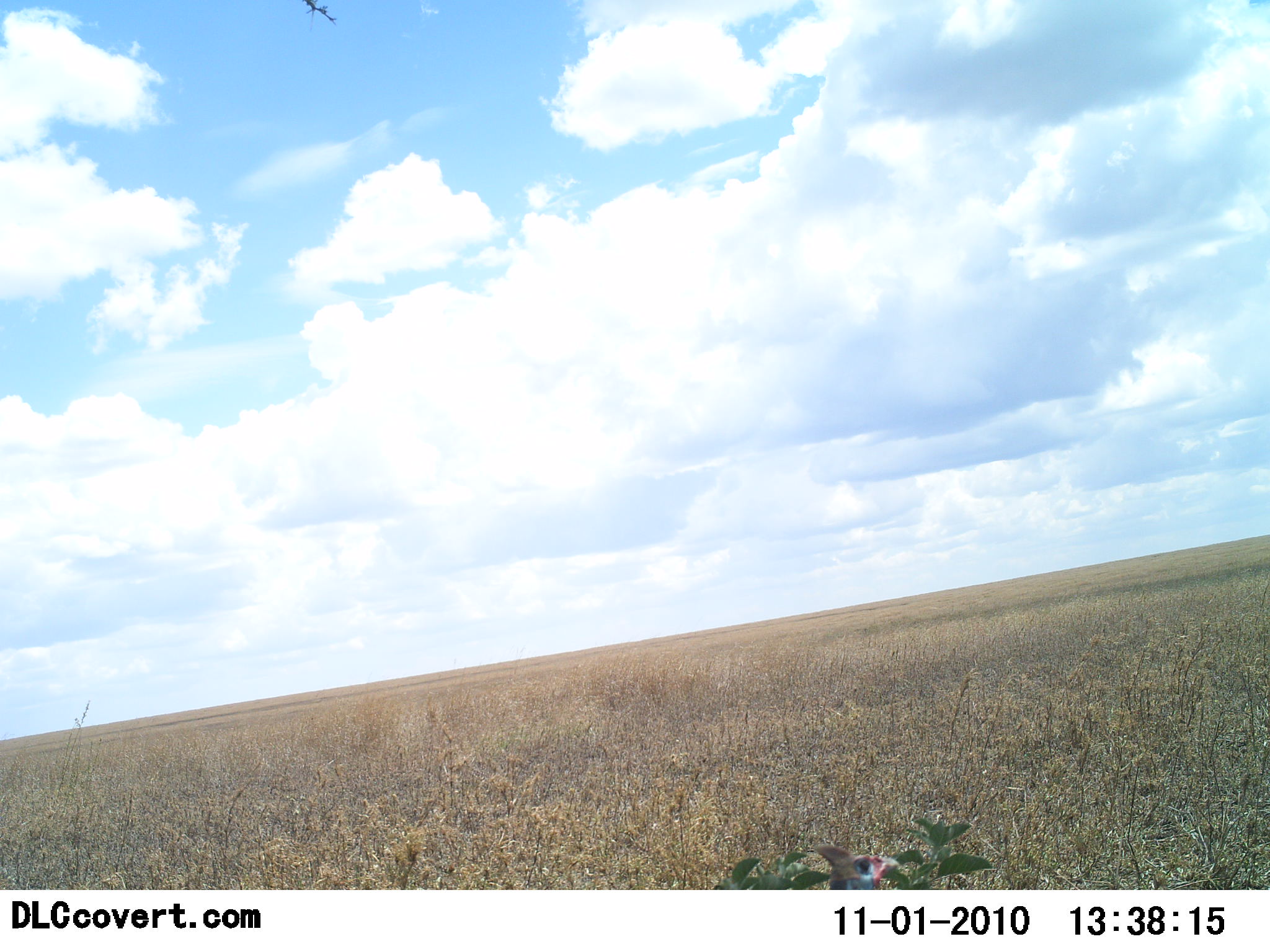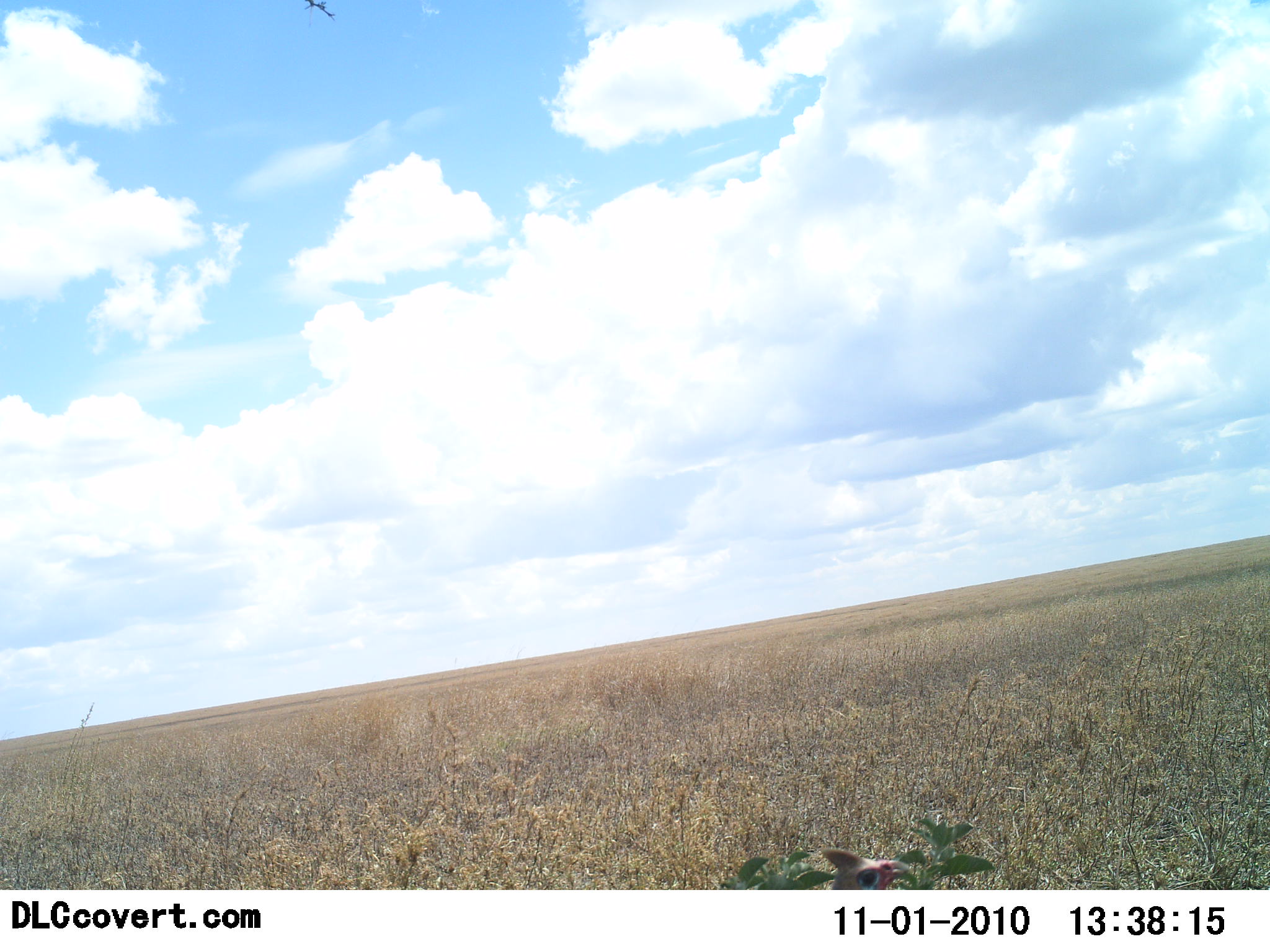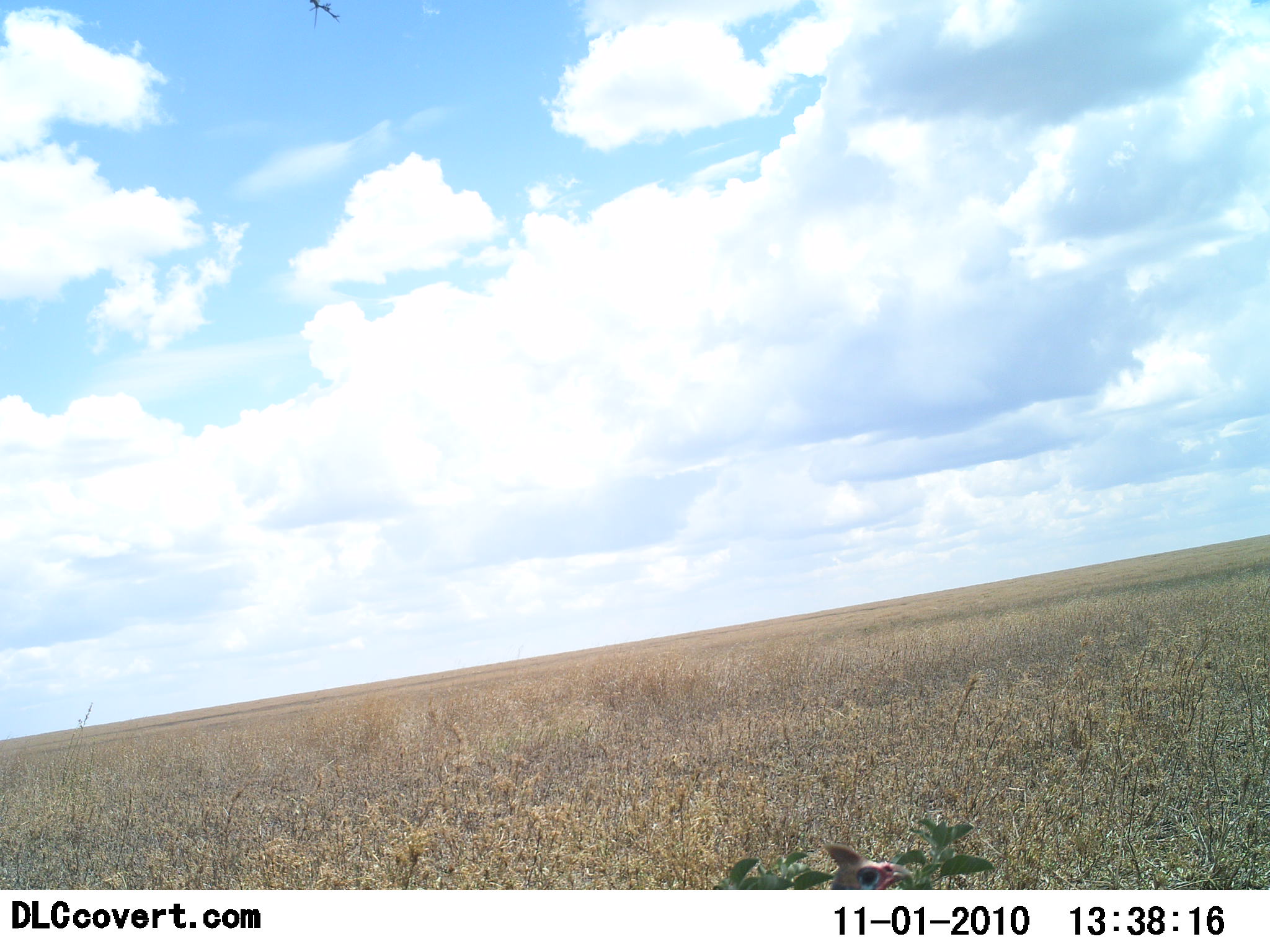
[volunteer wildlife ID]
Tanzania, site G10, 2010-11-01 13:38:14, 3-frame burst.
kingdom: Animalia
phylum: Chordata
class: Aves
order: Galliformes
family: Numididae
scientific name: Numididae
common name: guinea fowl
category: guineafowl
Guineafowl (guinea fowl) (Numididae), count 1. Behavior (volunteer vote fractions): standing 50%, resting 0%, moving 0%, interacting 0%. Young present (vote fraction): 0%. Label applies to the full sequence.